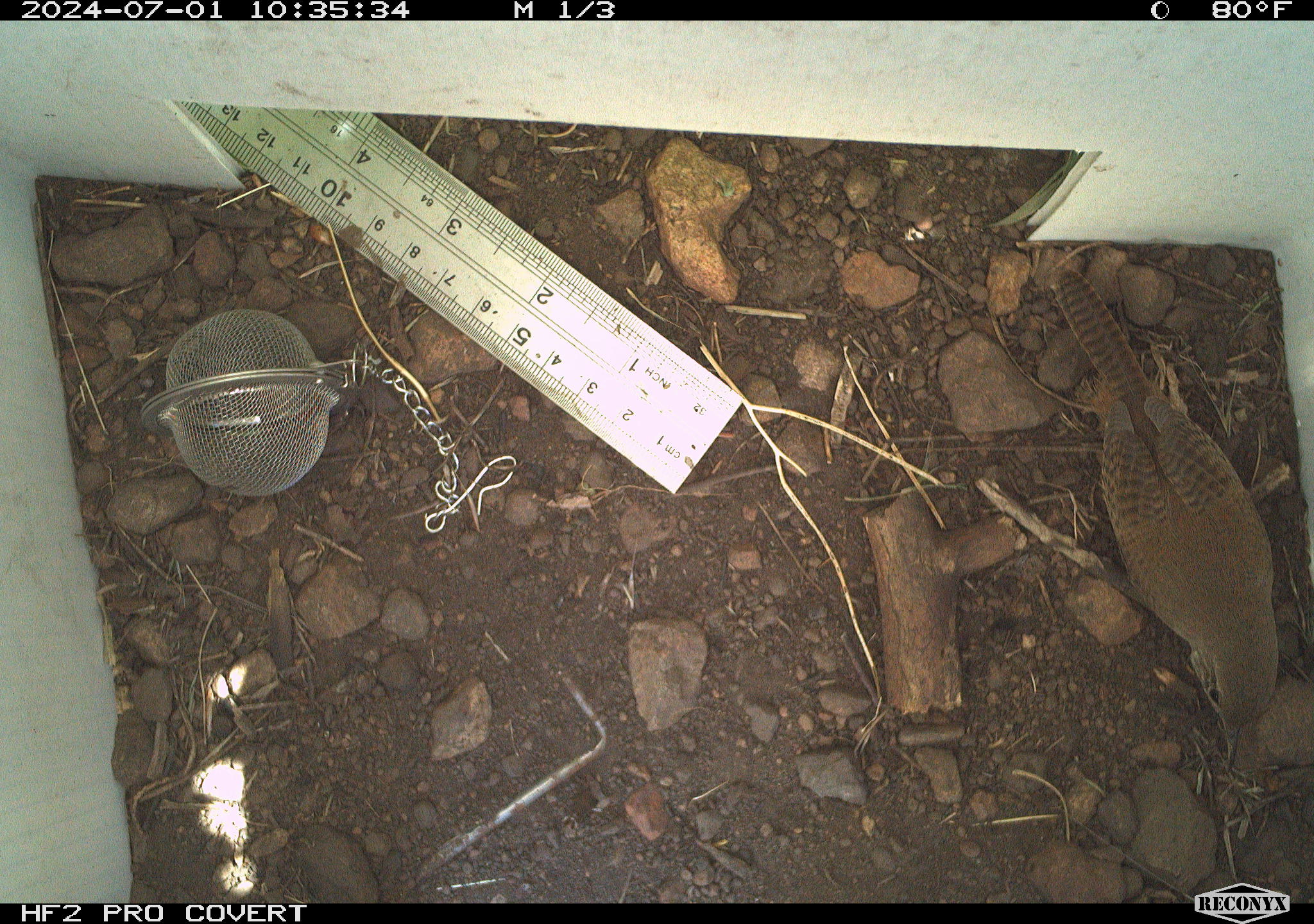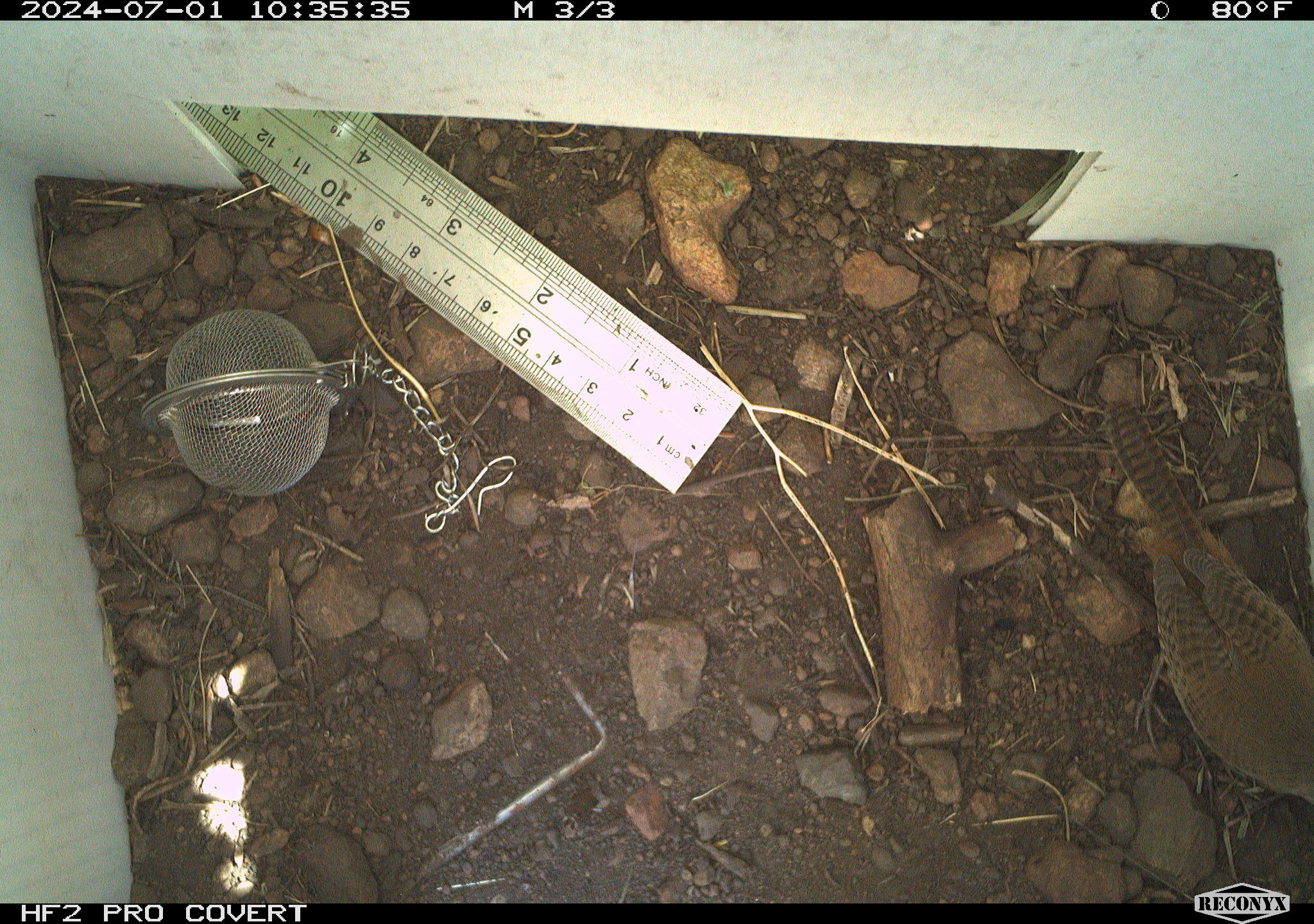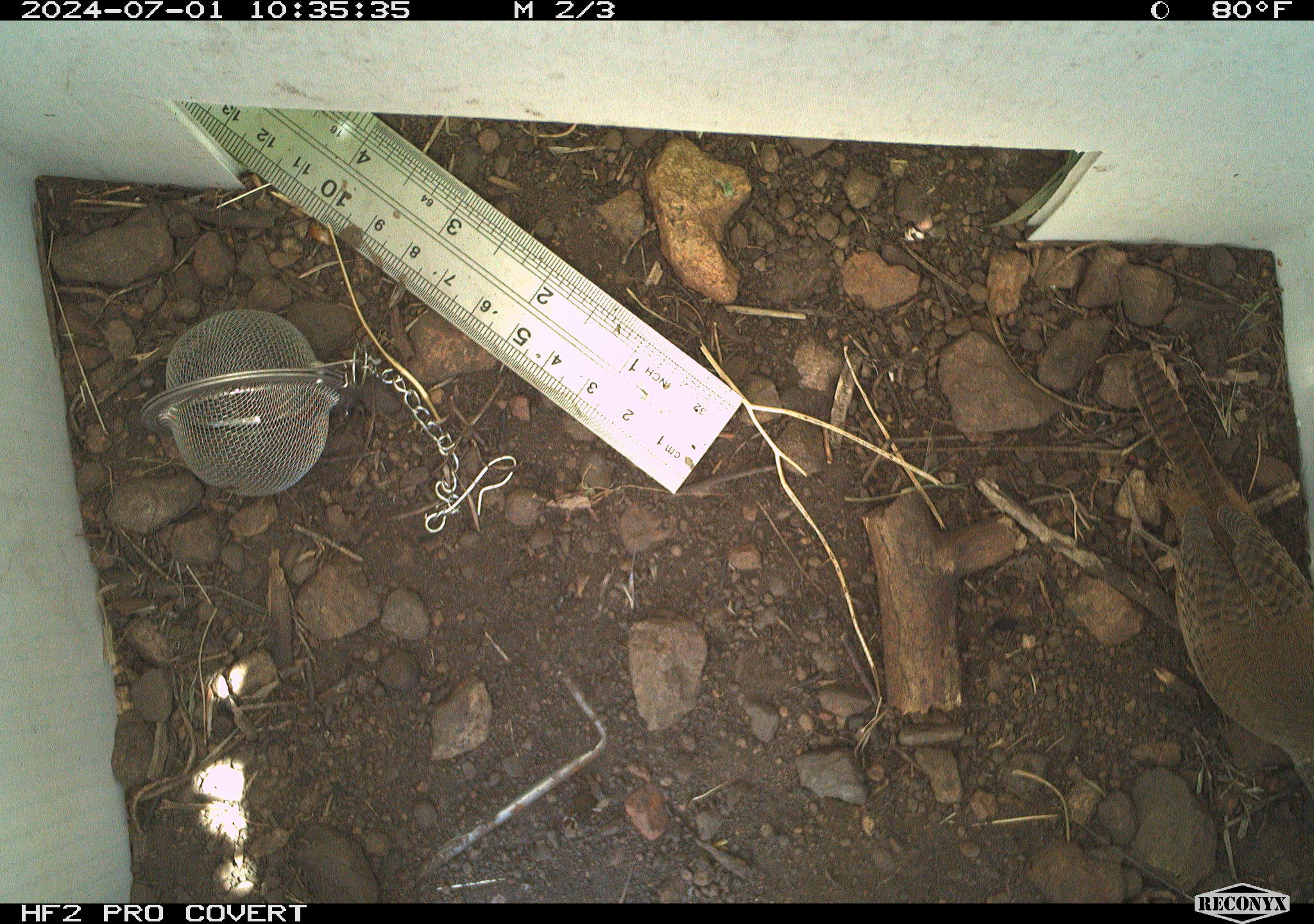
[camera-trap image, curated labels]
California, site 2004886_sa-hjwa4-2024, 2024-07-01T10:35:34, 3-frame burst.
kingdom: Animalia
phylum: Chordata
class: Aves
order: Passeriformes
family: Troglodytidae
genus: Troglodytes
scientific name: Troglodytes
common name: house wrens, winter wrens, and allies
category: troglodytes species